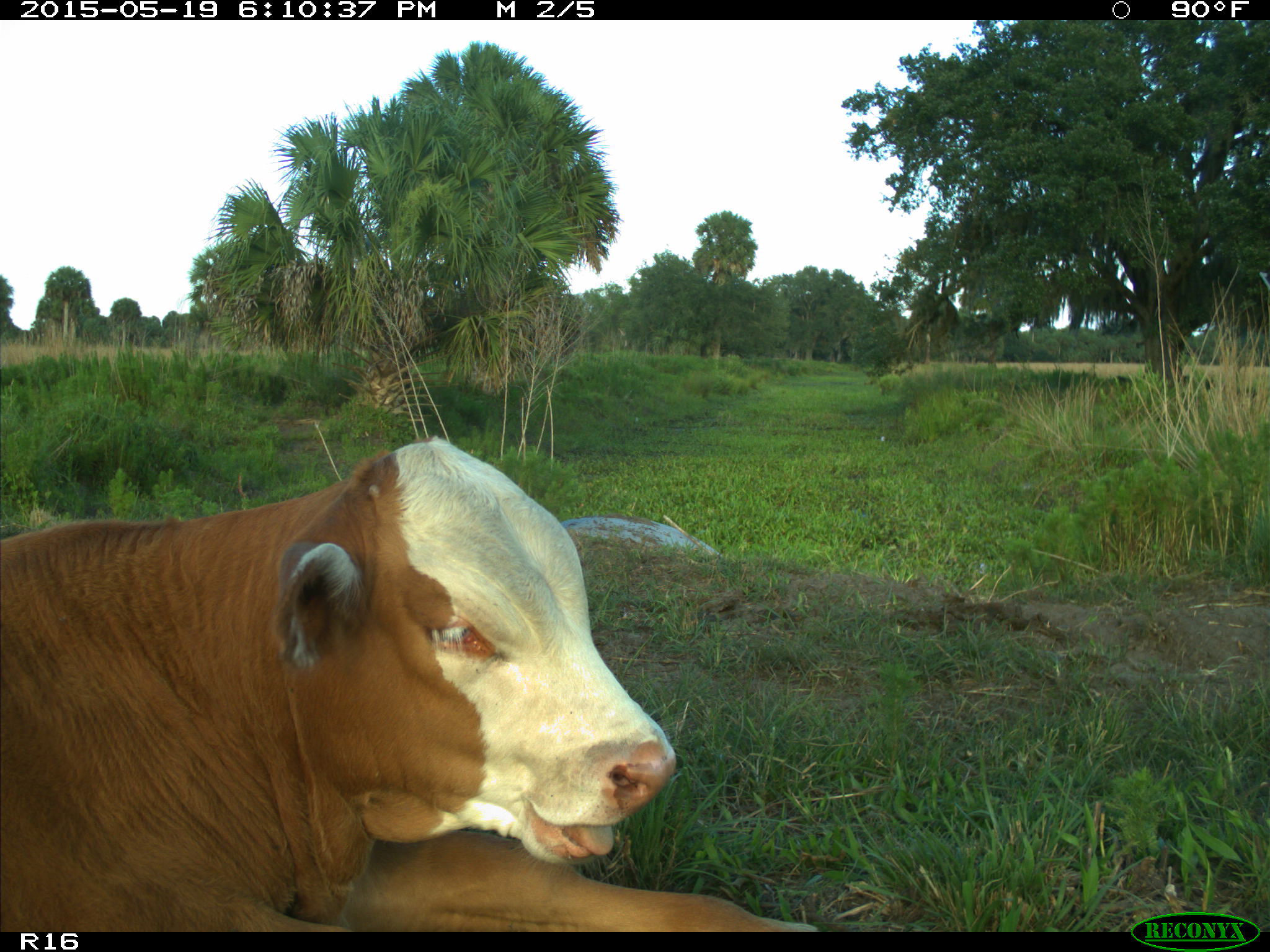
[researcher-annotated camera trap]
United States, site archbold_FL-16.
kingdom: Animalia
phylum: Chordata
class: Mammalia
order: Artiodactyla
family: Bovidae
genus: Bos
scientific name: Bos taurus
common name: domestic cow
Bos taurus (domestic cow).